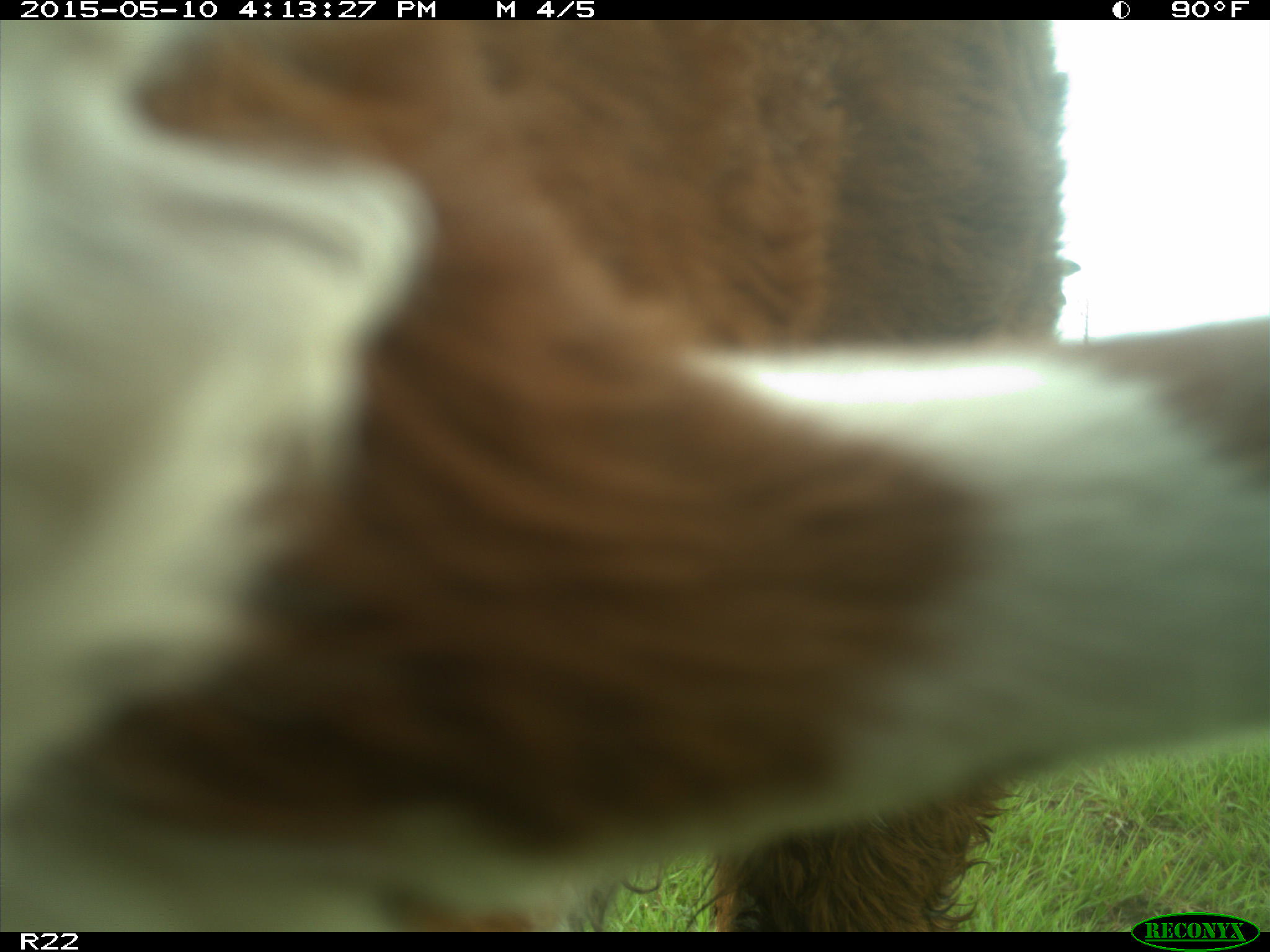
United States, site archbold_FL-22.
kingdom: Animalia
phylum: Chordata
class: Mammalia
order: Artiodactyla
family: Bovidae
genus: Bos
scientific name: Bos taurus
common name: domestic cow